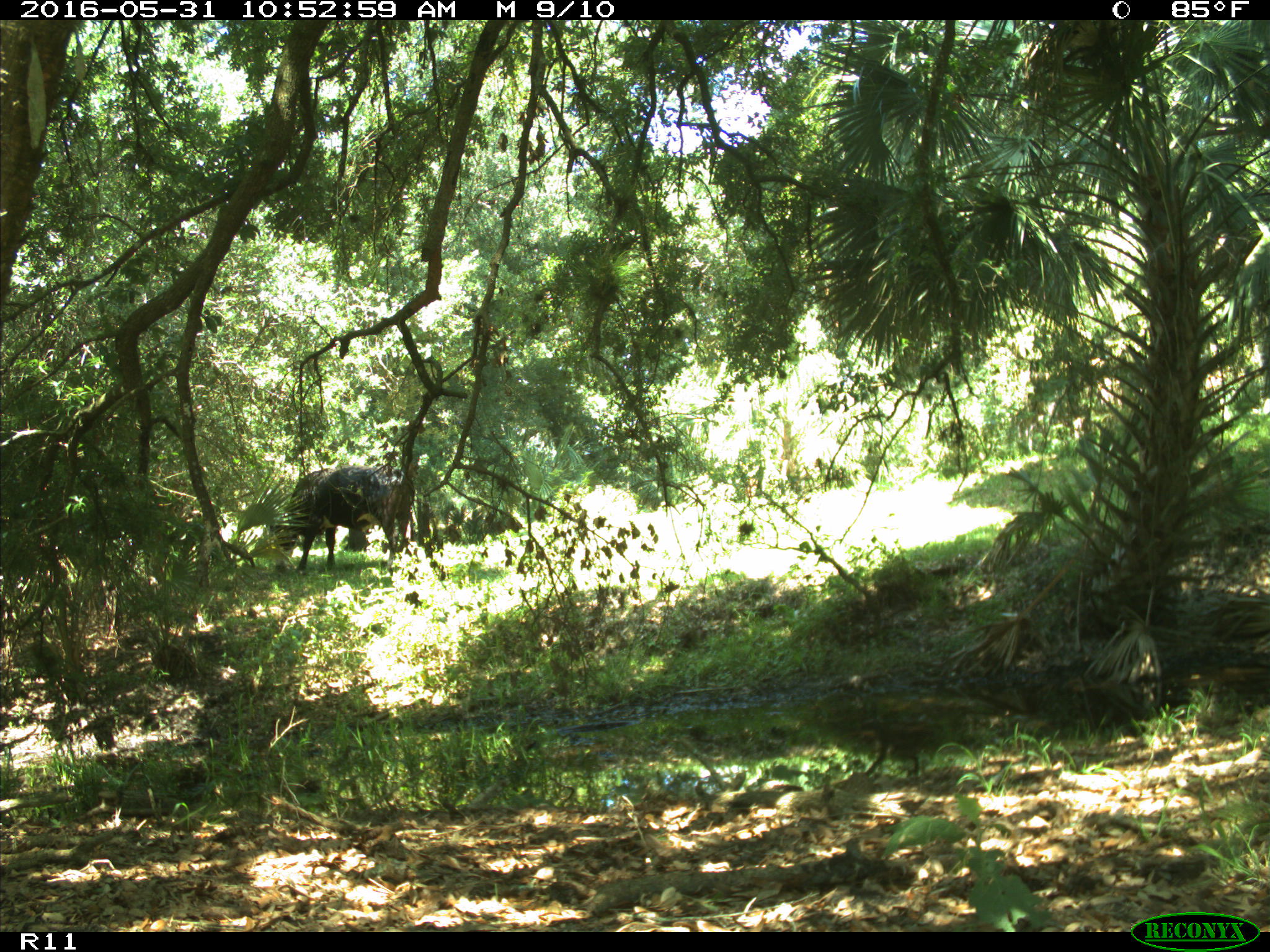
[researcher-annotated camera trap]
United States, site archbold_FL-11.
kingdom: Animalia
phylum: Chordata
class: Mammalia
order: Artiodactyla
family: Bovidae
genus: Bos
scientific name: Bos taurus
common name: domestic cow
Bos taurus (domestic cow).